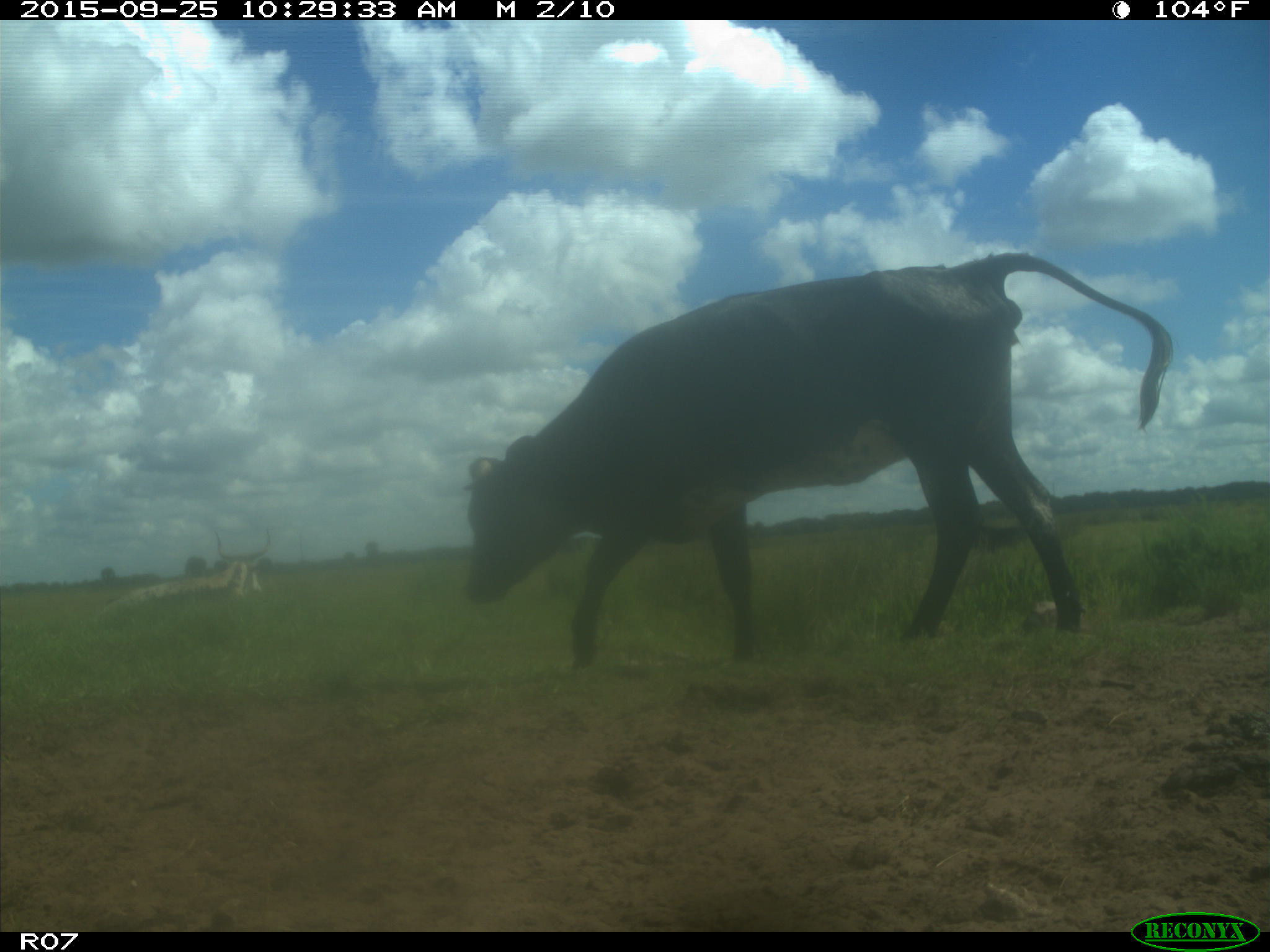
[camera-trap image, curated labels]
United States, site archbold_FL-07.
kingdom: Animalia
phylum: Chordata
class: Mammalia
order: Artiodactyla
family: Bovidae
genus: Bos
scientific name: Bos taurus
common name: domestic cow